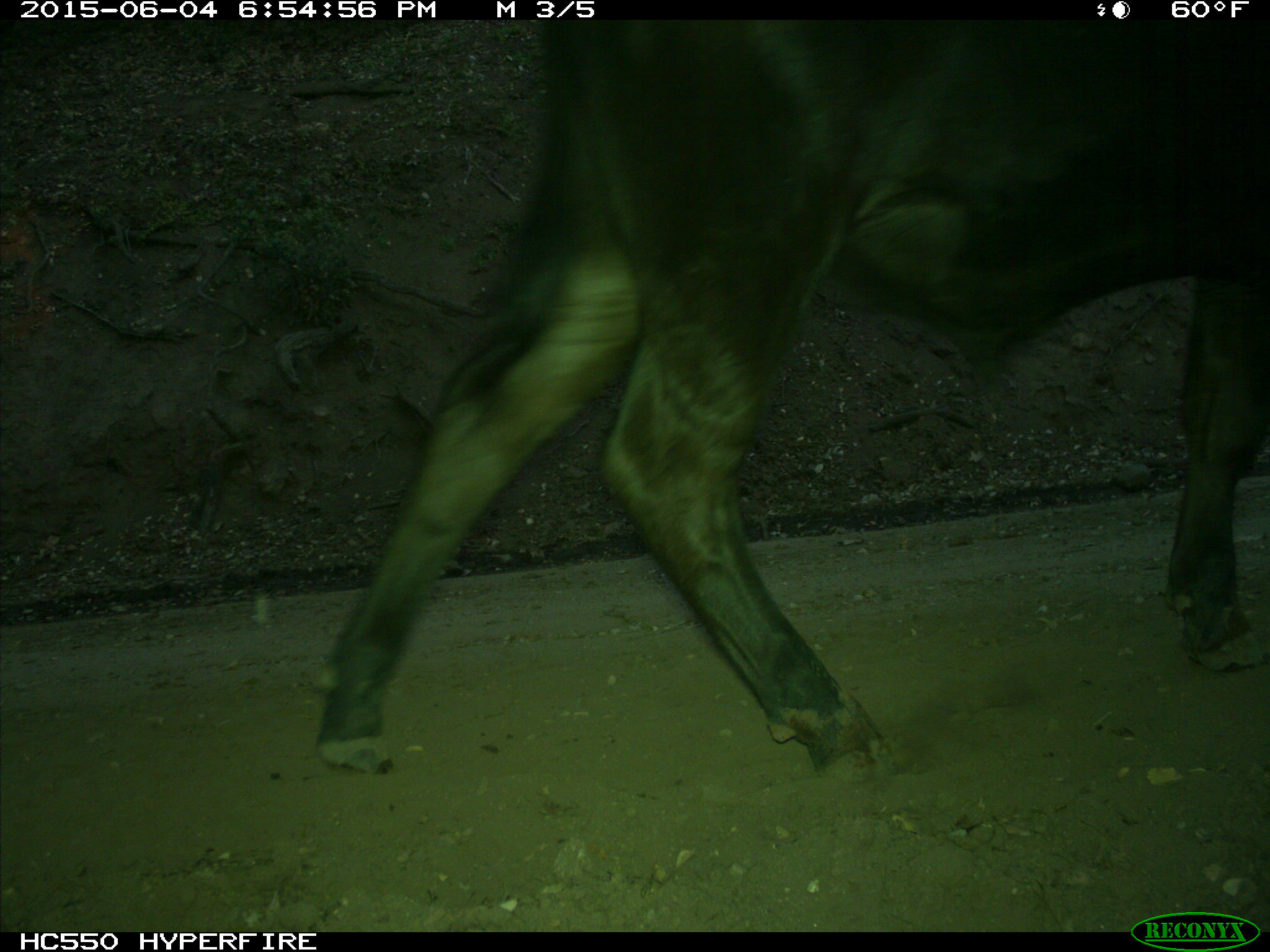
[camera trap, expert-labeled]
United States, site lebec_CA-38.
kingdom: Animalia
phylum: Chordata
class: Mammalia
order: Artiodactyla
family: Bovidae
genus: Bos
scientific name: Bos taurus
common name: domestic cow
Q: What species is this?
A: Bos taurus (domestic cow).